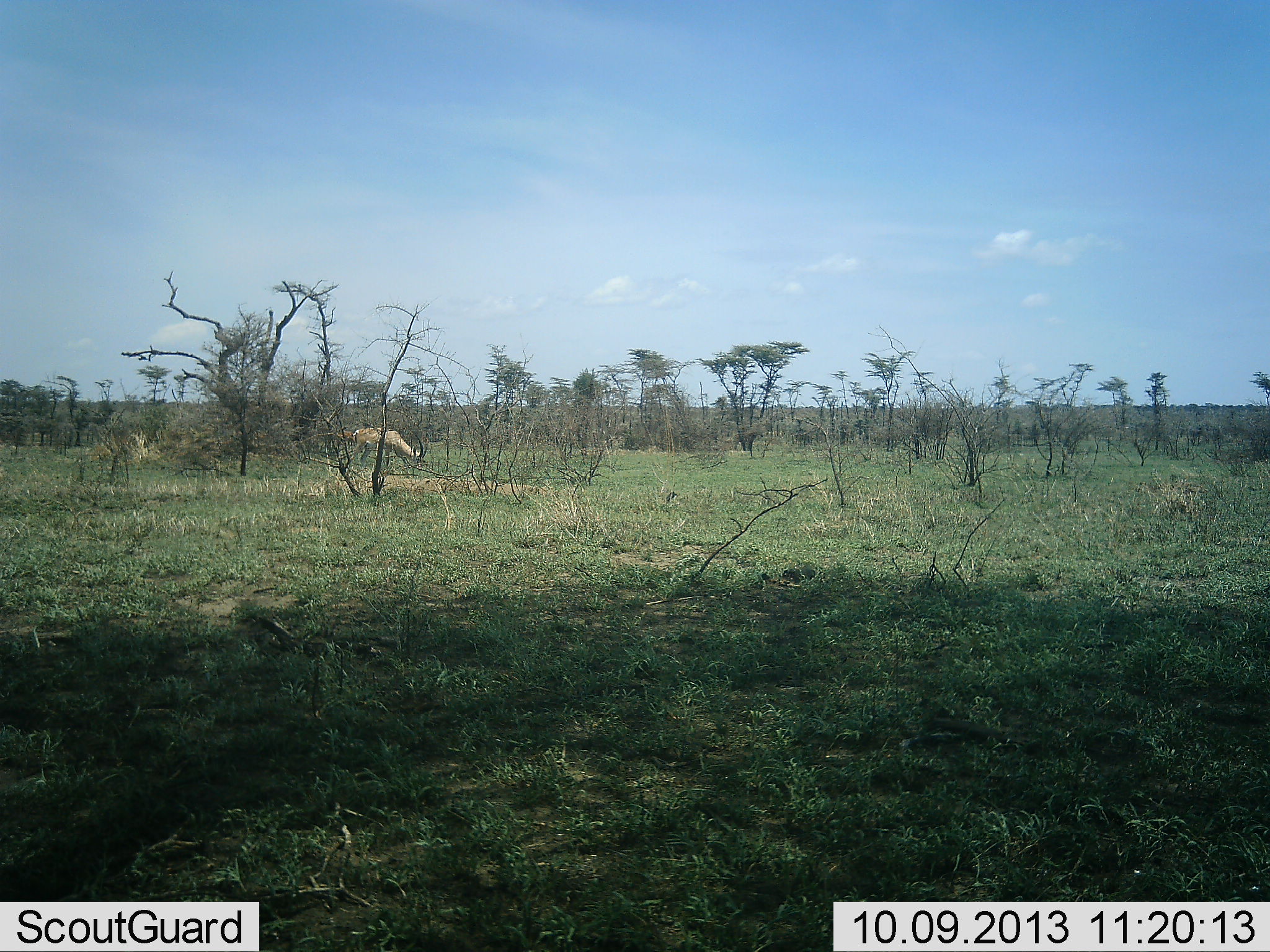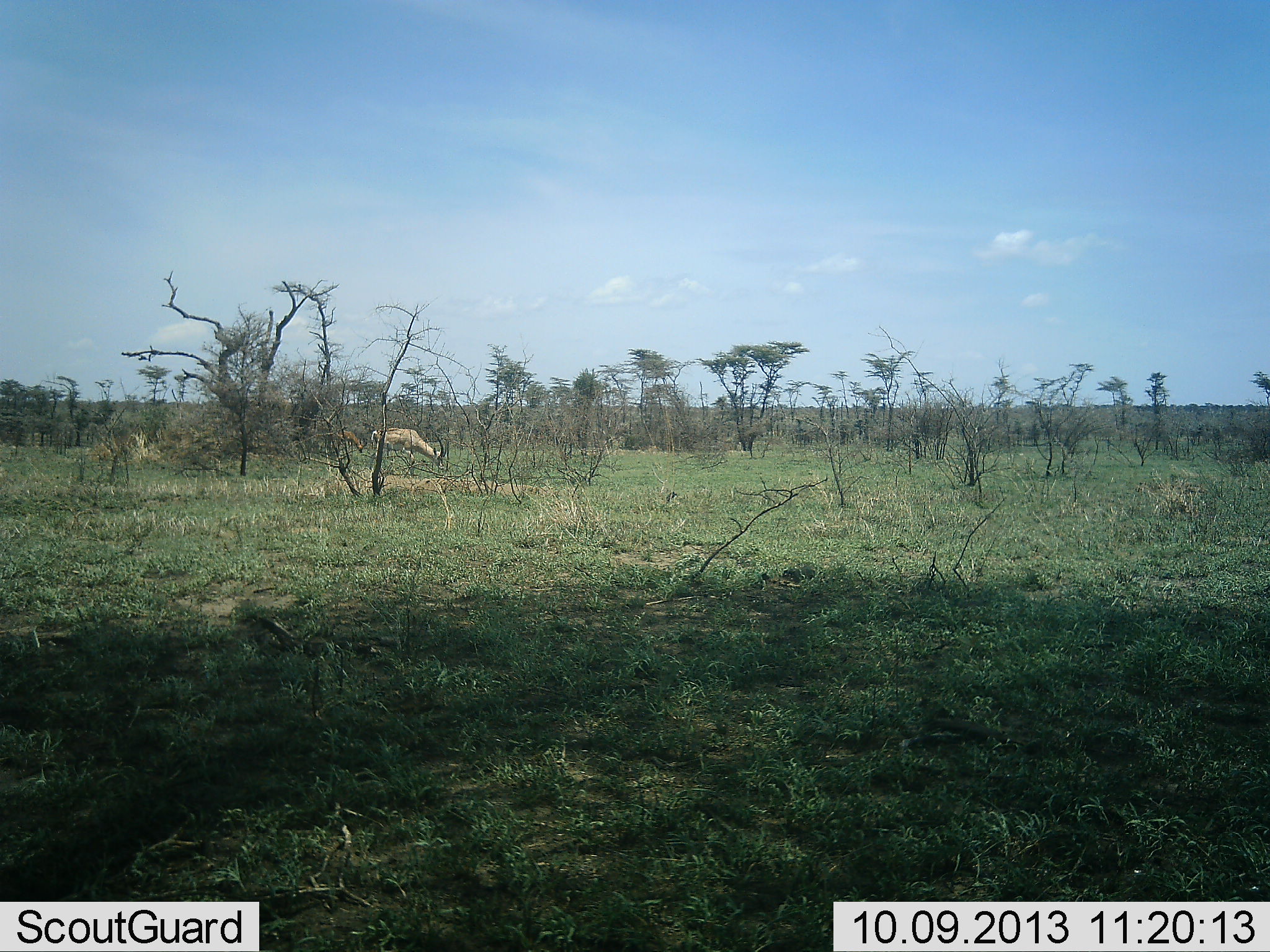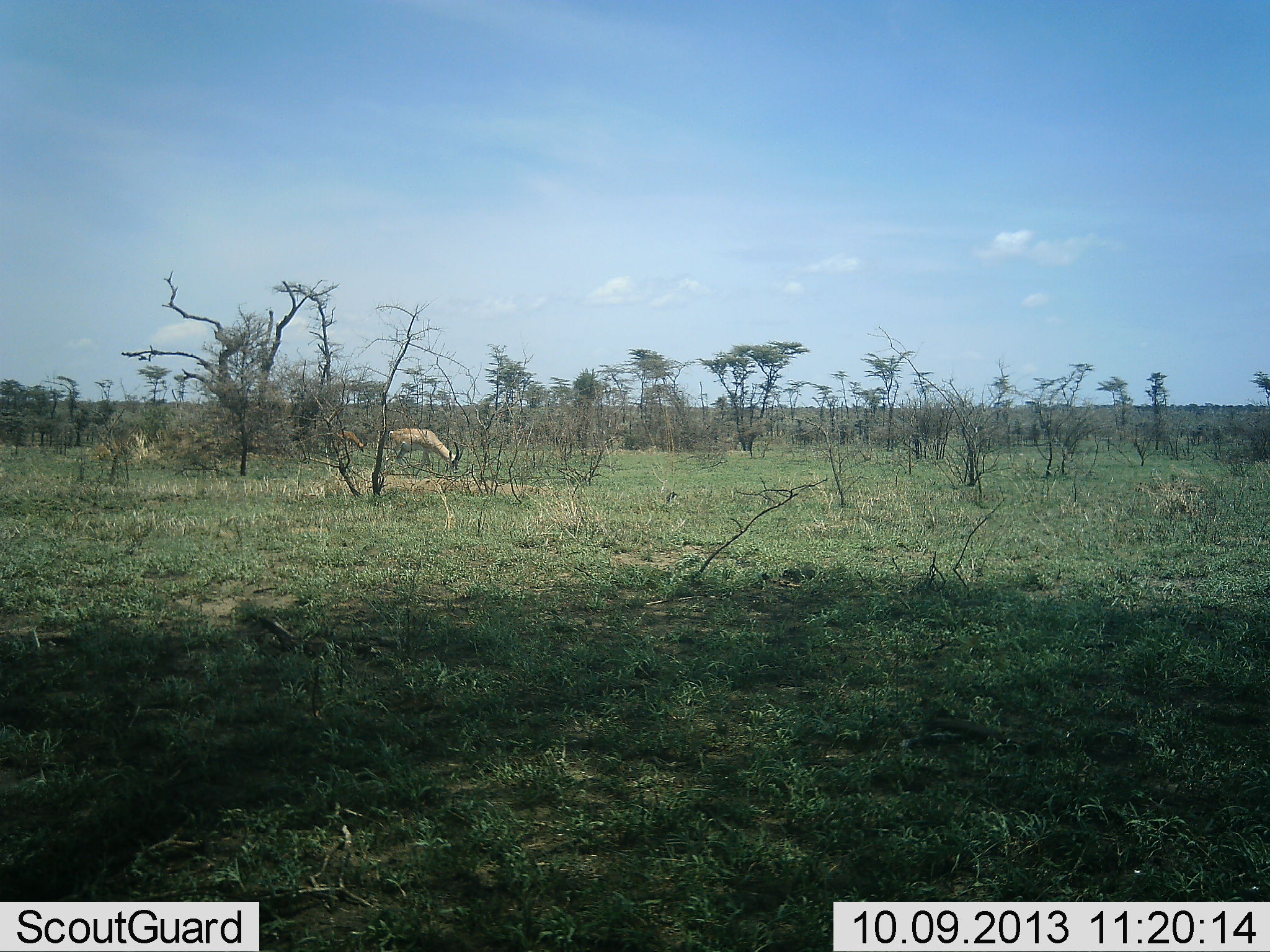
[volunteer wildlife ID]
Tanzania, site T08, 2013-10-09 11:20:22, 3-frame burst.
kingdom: Animalia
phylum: Chordata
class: Mammalia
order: Artiodactyla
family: Bovidae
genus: Nanger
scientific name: Nanger granti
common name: grant's gazelle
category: gazellegrants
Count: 1.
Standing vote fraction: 8%.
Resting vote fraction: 0%.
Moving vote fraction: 54%.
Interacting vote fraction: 0%.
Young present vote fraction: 0%.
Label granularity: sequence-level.